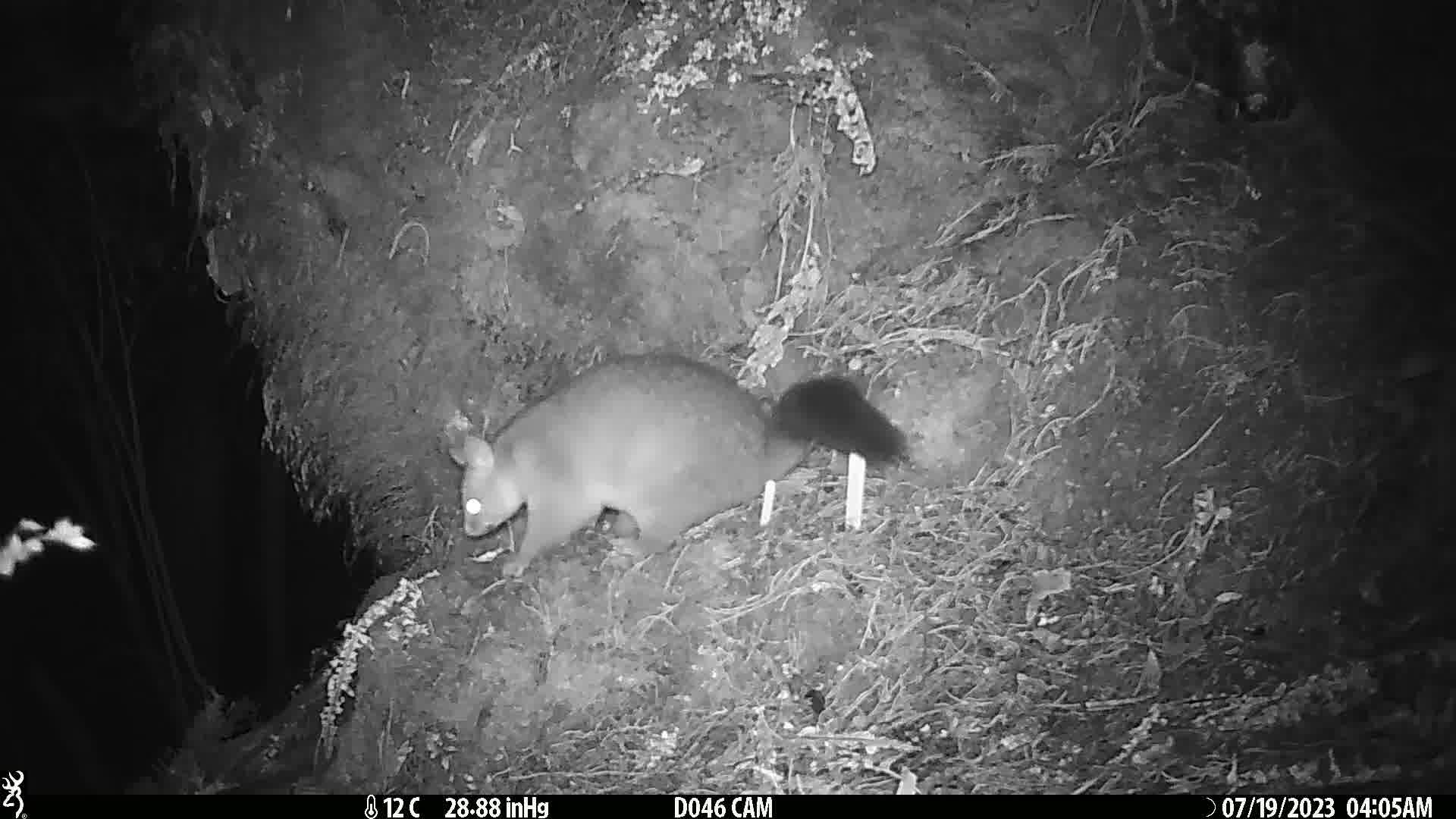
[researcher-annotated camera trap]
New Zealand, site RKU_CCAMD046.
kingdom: Animalia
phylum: Chordata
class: Mammalia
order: Diprotodontia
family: Phalangeridae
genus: Trichosurus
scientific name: Trichosurus vulpecula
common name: common brushtail possum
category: possum